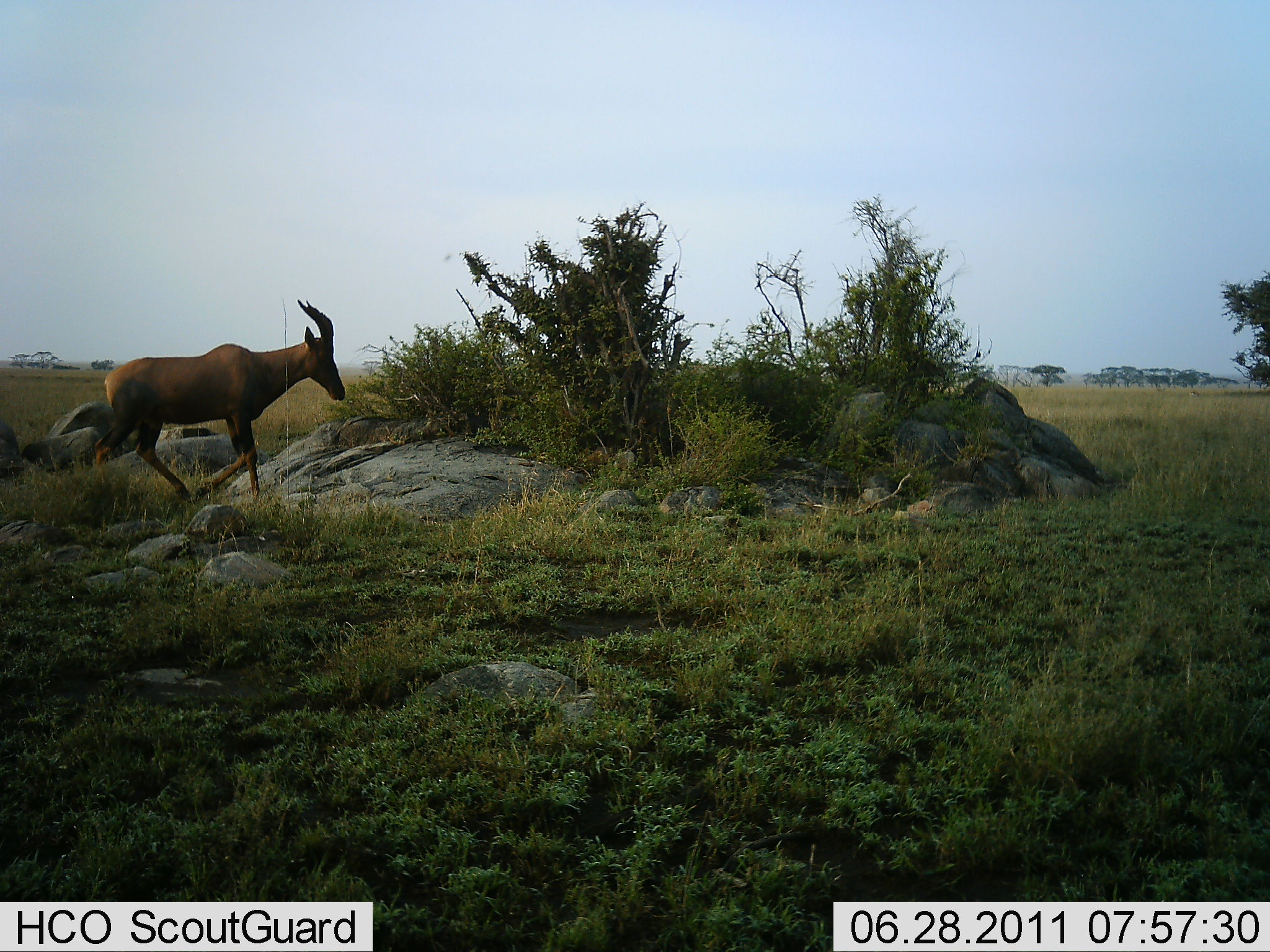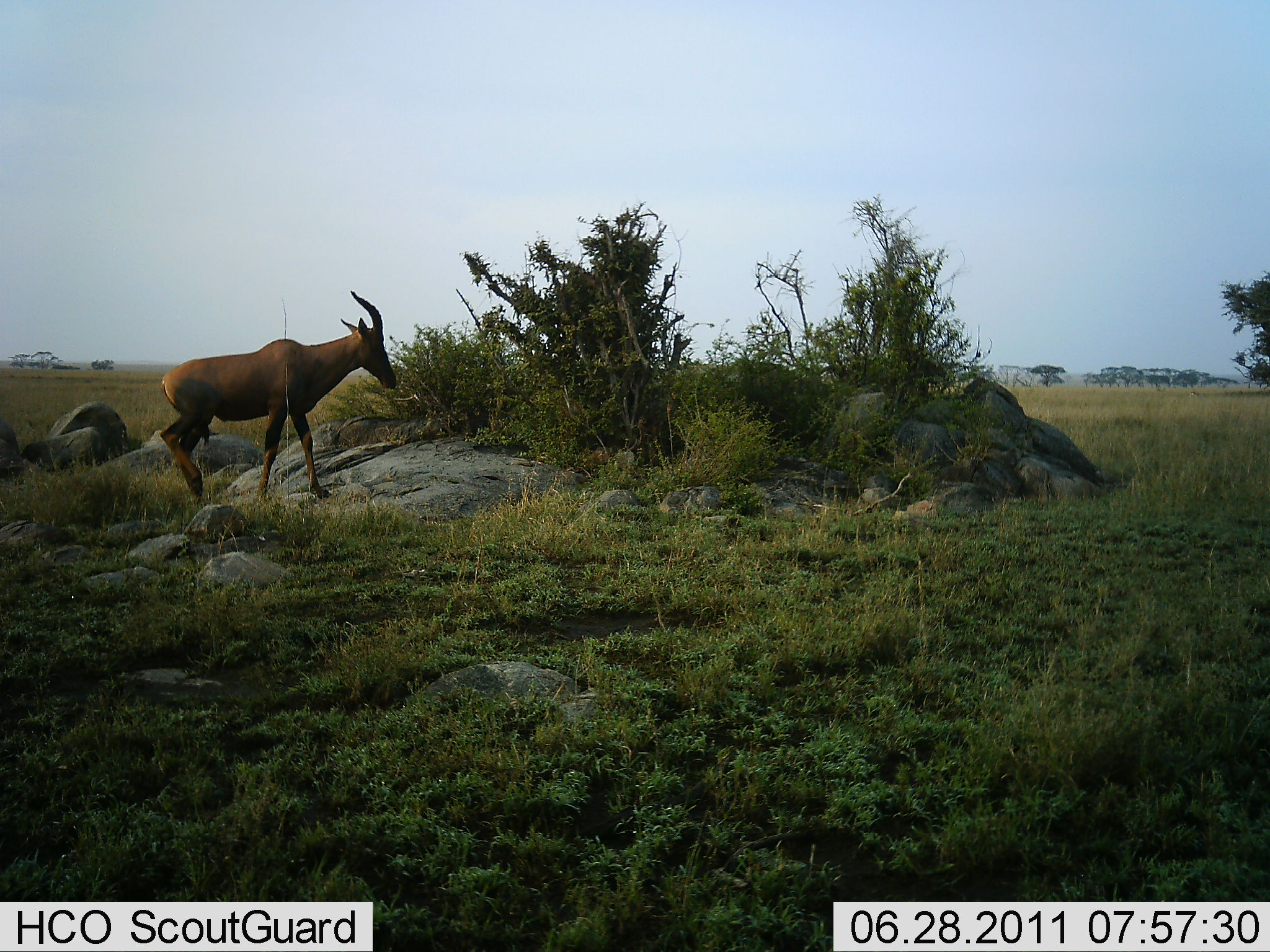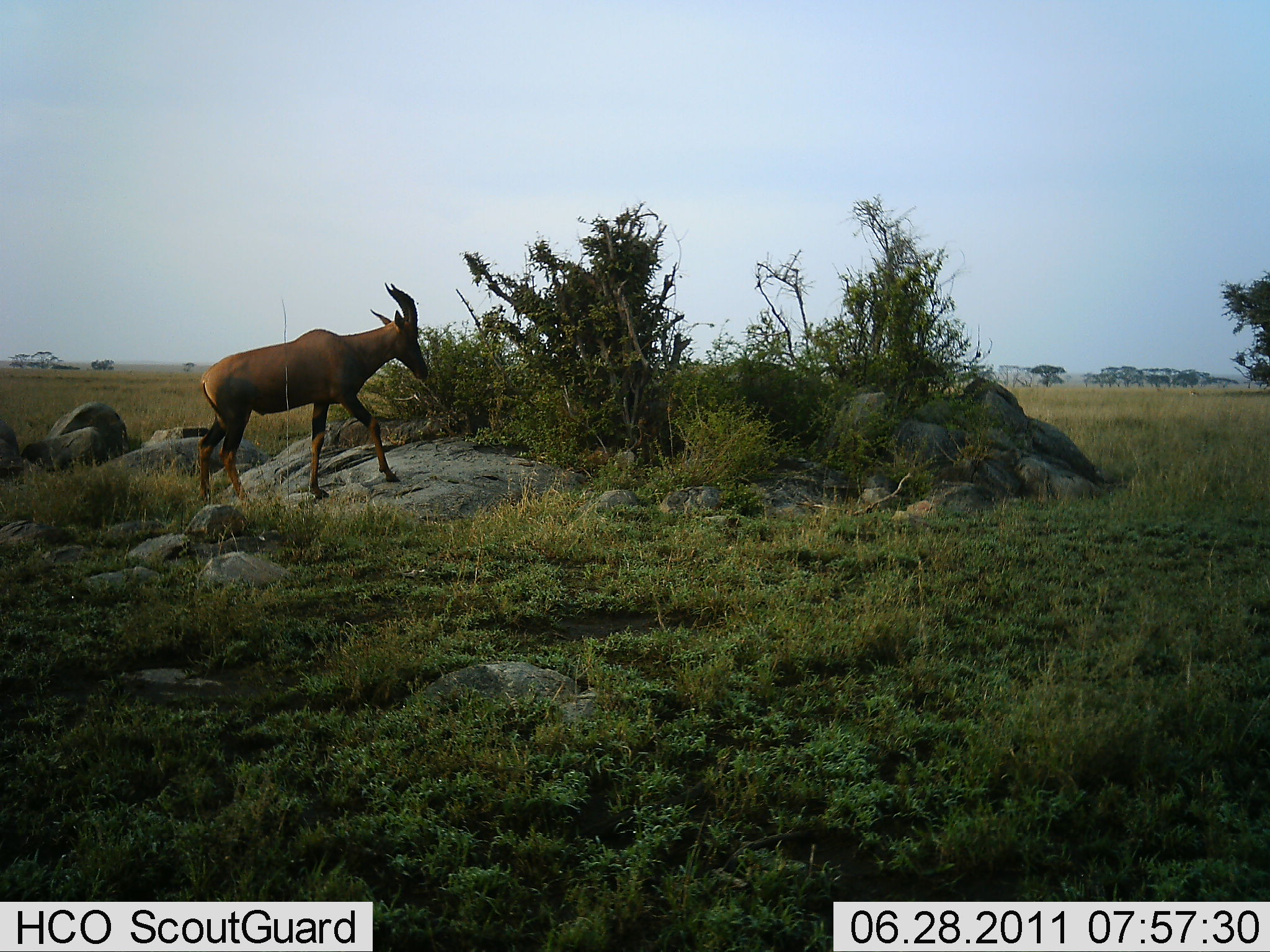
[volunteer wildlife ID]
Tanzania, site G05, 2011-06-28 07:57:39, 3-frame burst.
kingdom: Animalia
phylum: Chordata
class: Mammalia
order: Artiodactyla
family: Bovidae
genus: Damaliscus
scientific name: Damaliscus lunatus jimela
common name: topi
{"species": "topi (Damaliscus lunatus jimela)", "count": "1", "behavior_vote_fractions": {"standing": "0%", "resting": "0%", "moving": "100%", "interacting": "0%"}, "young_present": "0%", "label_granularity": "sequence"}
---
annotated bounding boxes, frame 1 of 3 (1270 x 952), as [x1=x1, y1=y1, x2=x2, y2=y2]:
animal: [x1=95, y1=298, x2=345, y2=507]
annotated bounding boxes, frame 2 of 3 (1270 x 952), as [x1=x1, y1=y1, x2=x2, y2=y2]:
animal: [x1=159, y1=290, x2=398, y2=508]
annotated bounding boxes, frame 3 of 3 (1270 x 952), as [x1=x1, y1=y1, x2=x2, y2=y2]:
animal: [x1=195, y1=283, x2=428, y2=505]